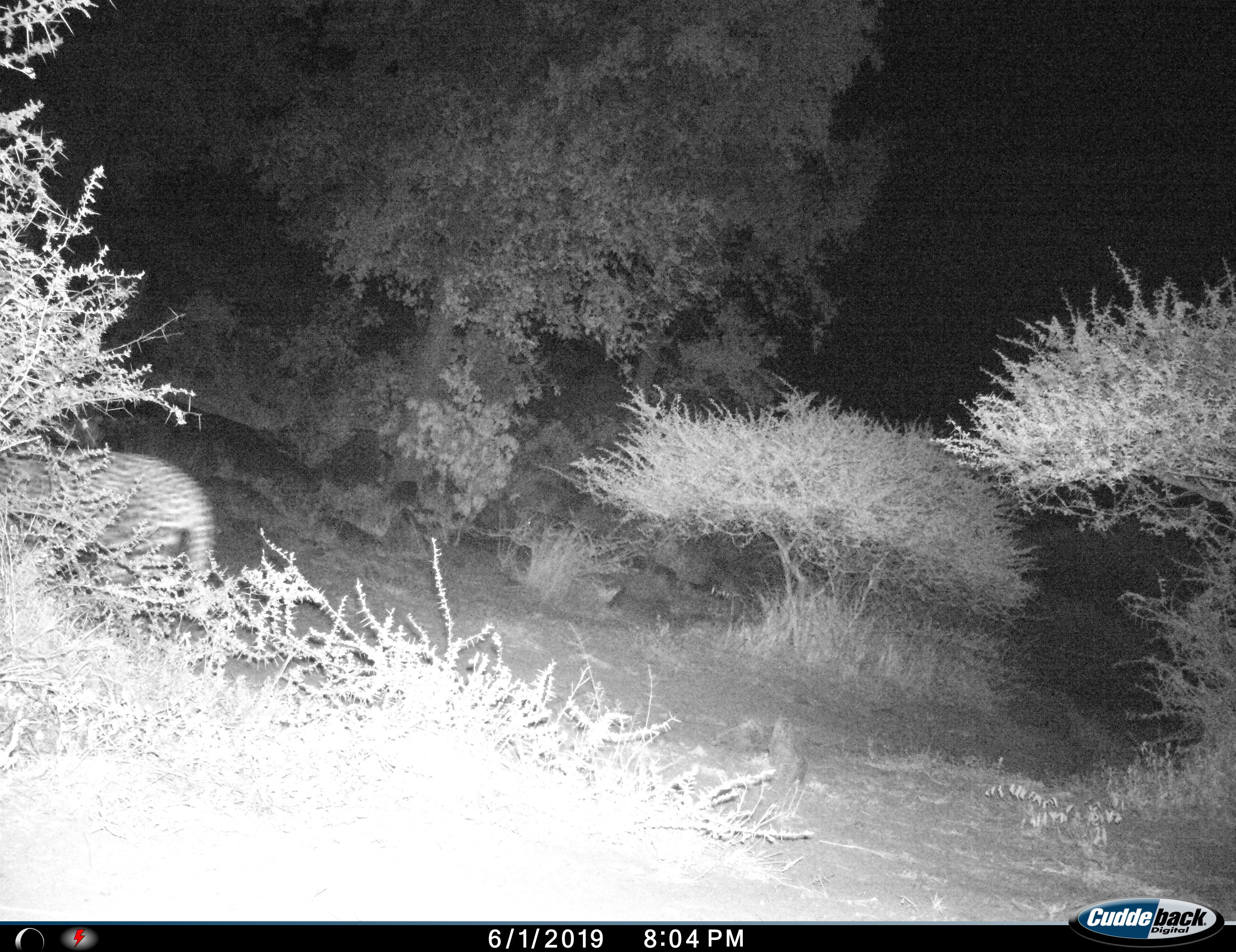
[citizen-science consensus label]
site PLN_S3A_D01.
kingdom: Animalia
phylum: Chordata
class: Mammalia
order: Carnivora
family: Felidae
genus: Panthera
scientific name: Panthera pardus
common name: leopard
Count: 1.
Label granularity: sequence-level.